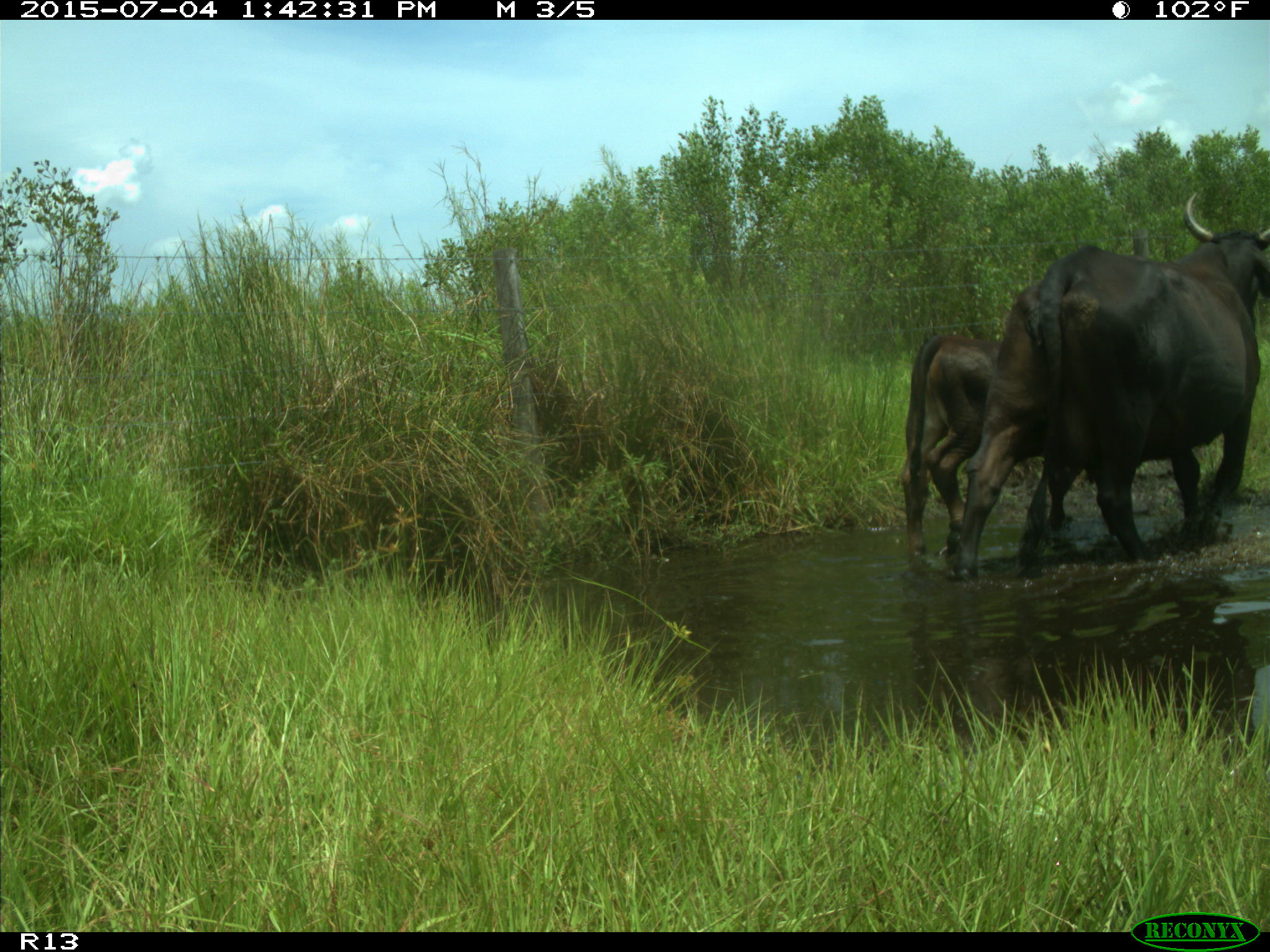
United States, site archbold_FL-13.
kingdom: Animalia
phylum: Chordata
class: Mammalia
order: Artiodactyla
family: Bovidae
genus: Bos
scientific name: Bos taurus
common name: domestic cow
Bos taurus (domestic cow).